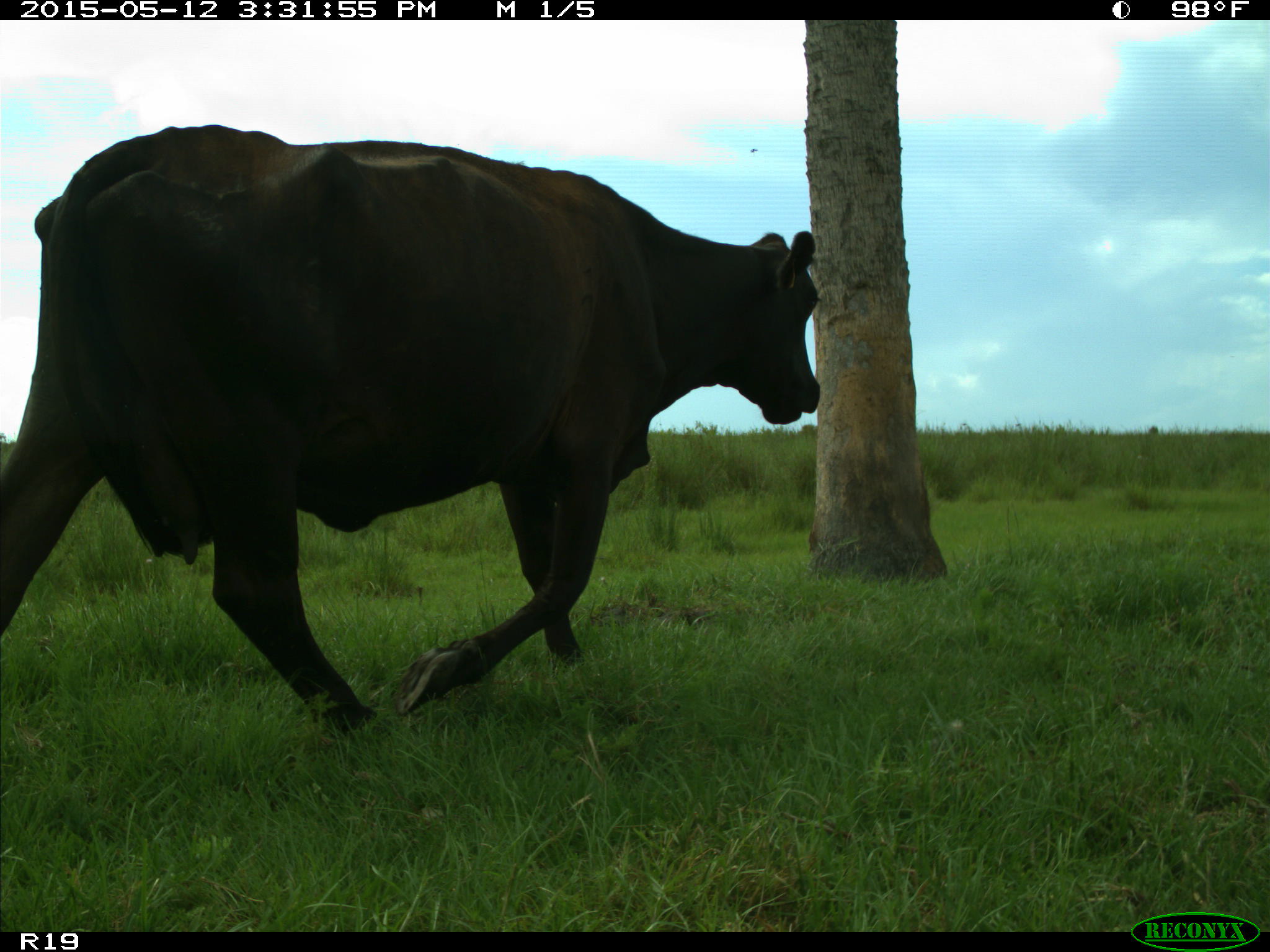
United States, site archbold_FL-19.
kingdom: Animalia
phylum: Chordata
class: Mammalia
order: Artiodactyla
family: Bovidae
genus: Bos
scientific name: Bos taurus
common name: domestic cow